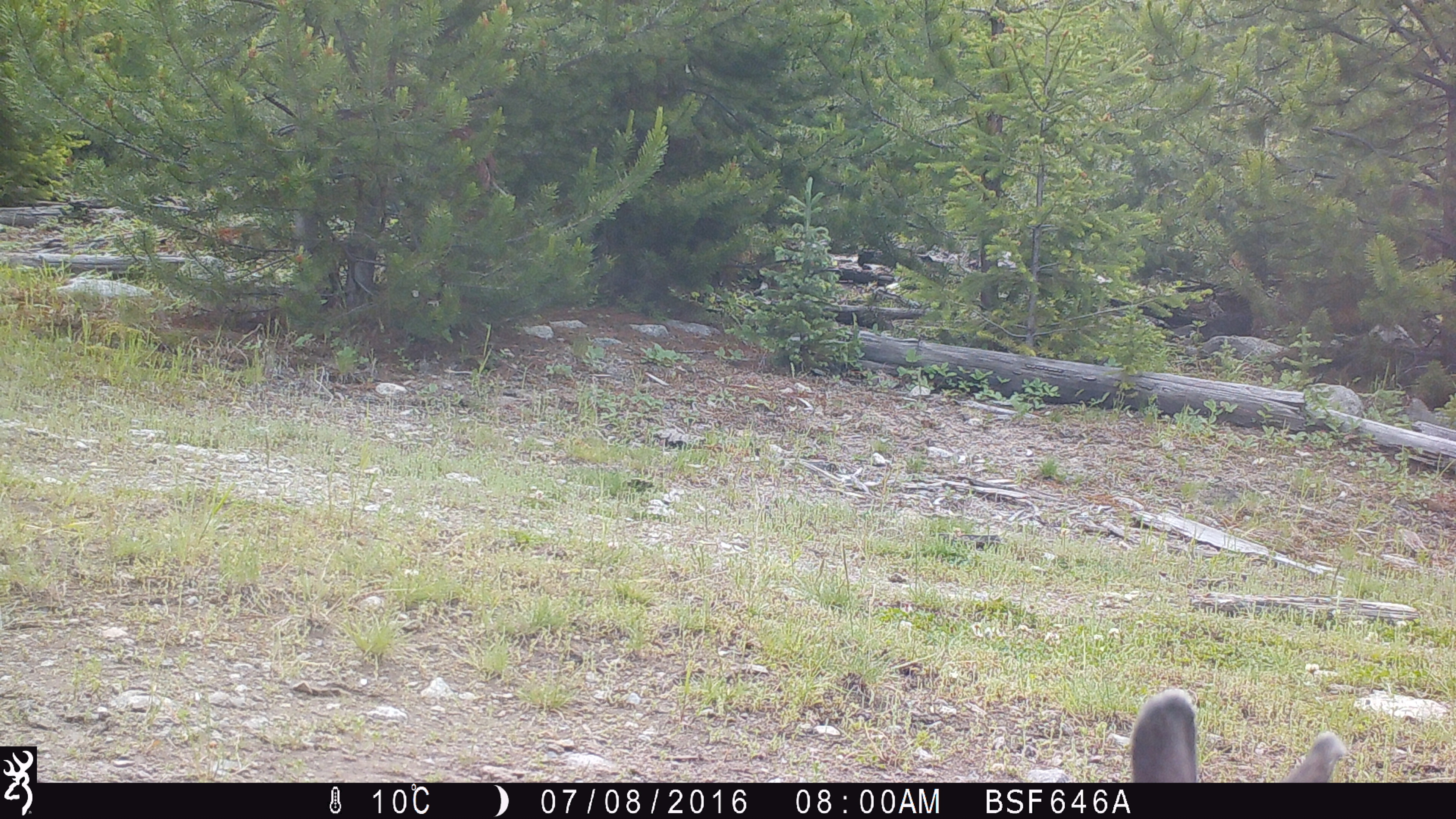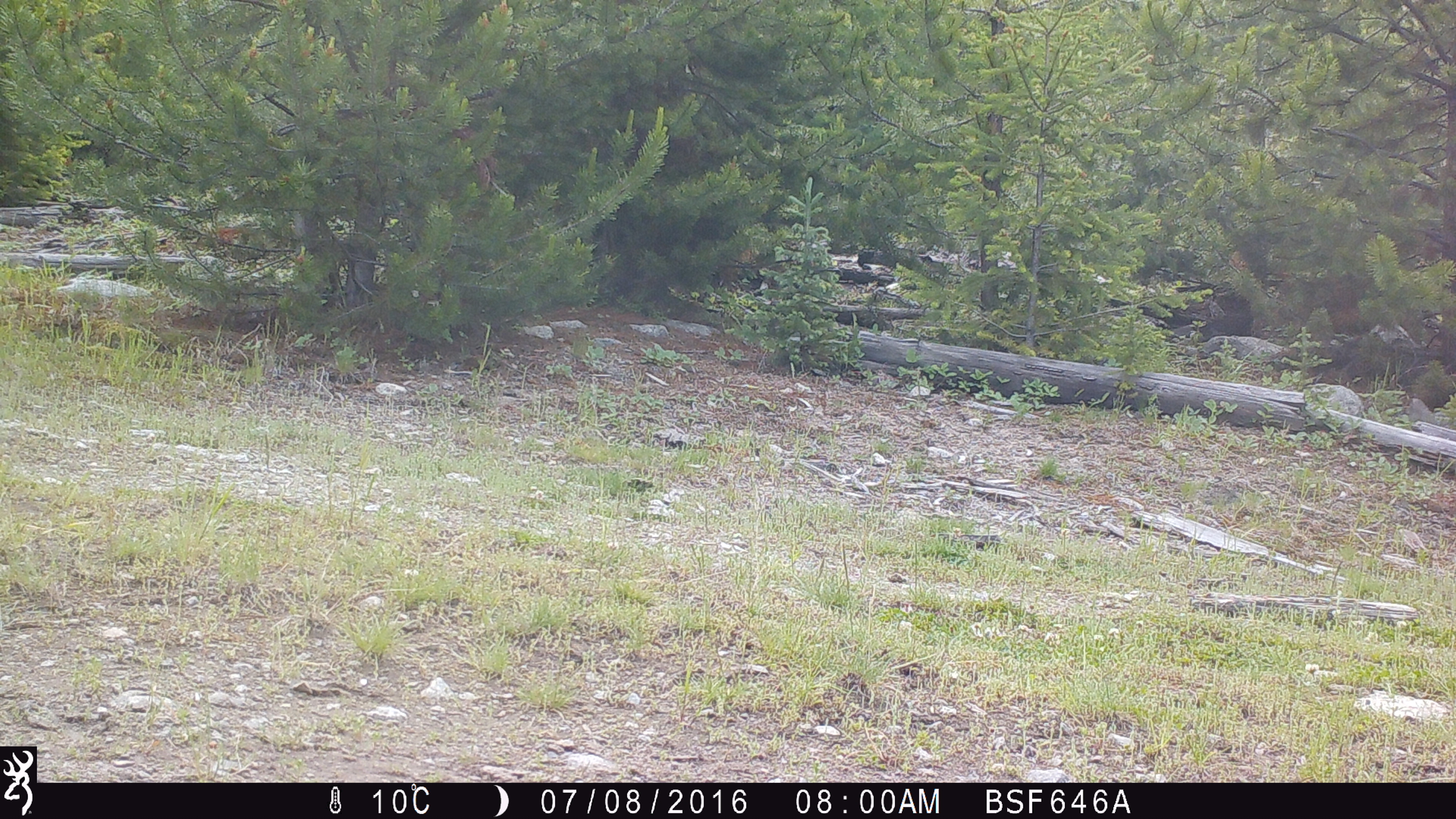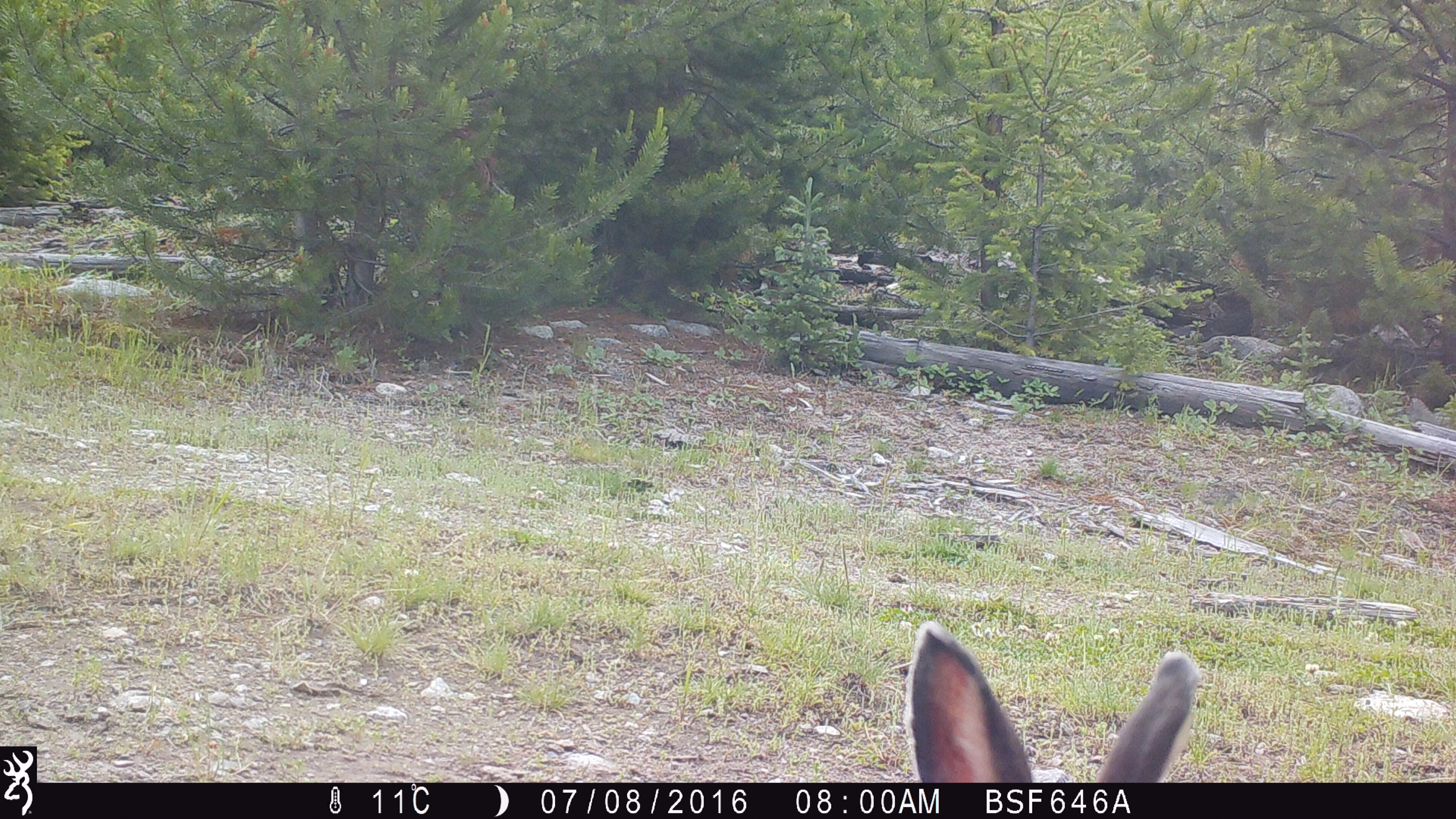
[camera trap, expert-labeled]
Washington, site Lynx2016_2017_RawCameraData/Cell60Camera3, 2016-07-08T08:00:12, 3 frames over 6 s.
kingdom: Animalia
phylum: Chordata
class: Mammalia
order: Lagomorpha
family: Leporidae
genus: Lepus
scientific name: Lepus americanus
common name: snowshoe hare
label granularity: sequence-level